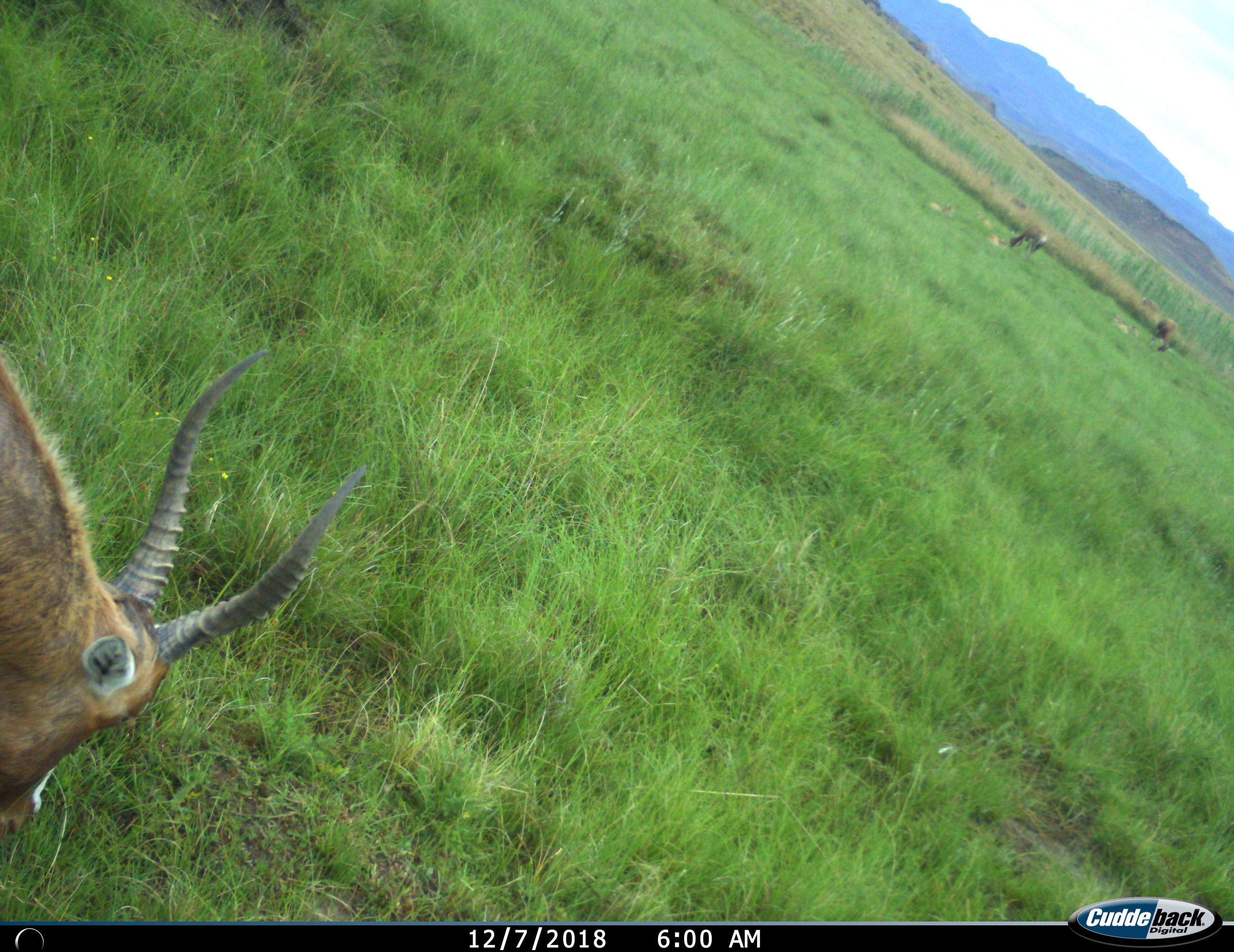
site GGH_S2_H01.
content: unidentified animal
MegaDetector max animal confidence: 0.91